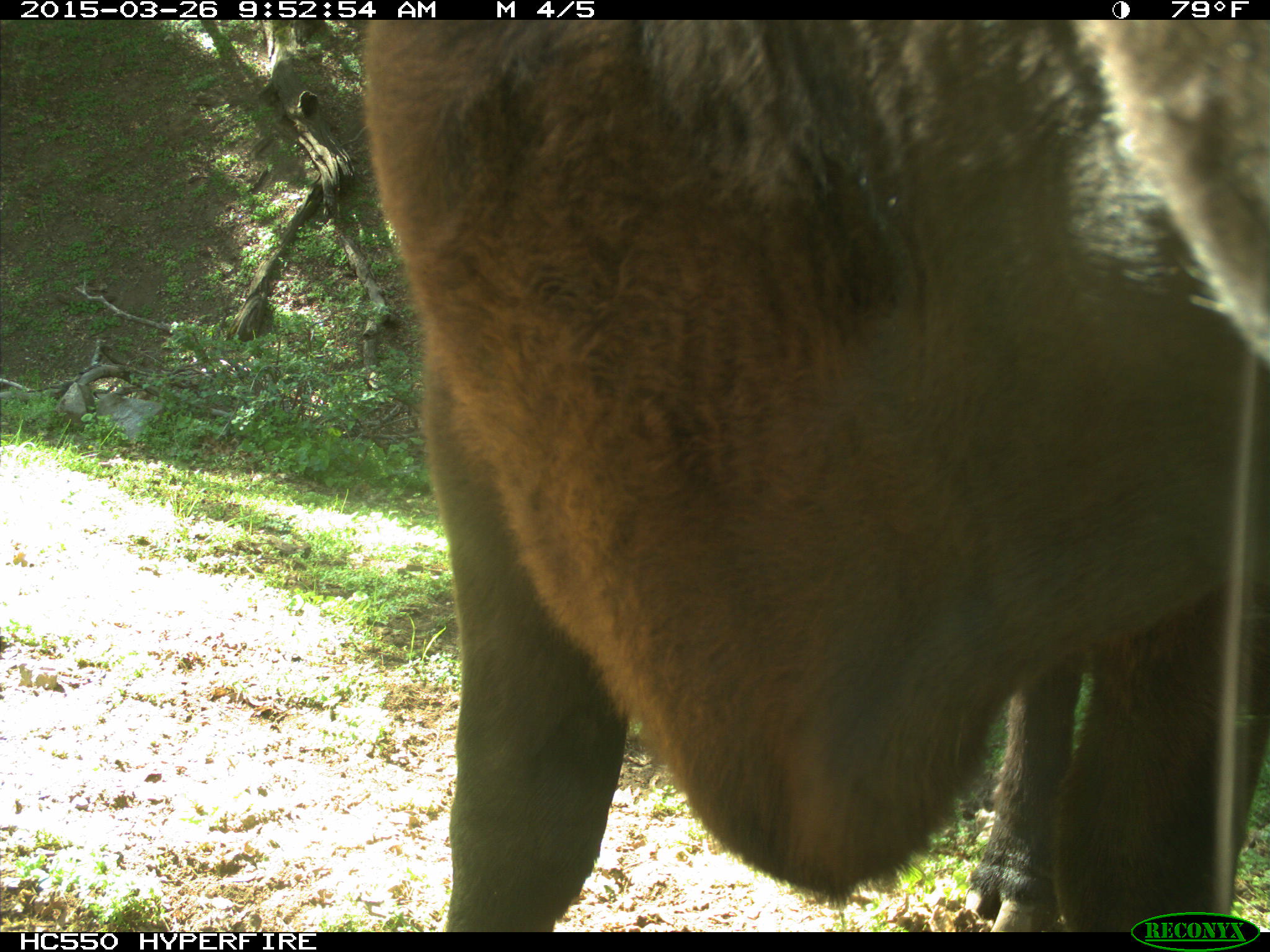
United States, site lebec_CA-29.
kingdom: Animalia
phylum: Chordata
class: Mammalia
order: Artiodactyla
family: Bovidae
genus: Bos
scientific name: Bos taurus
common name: domestic cow